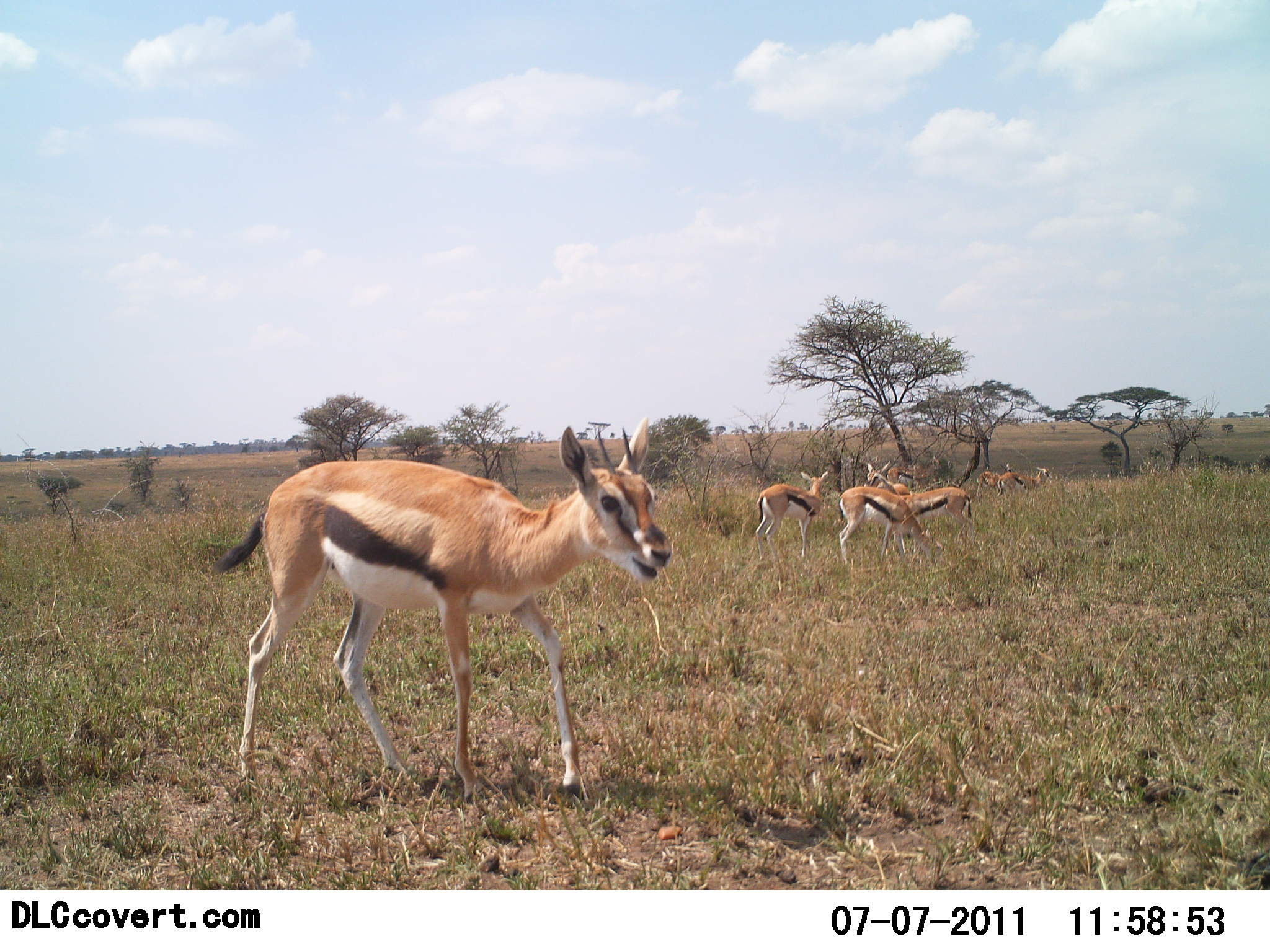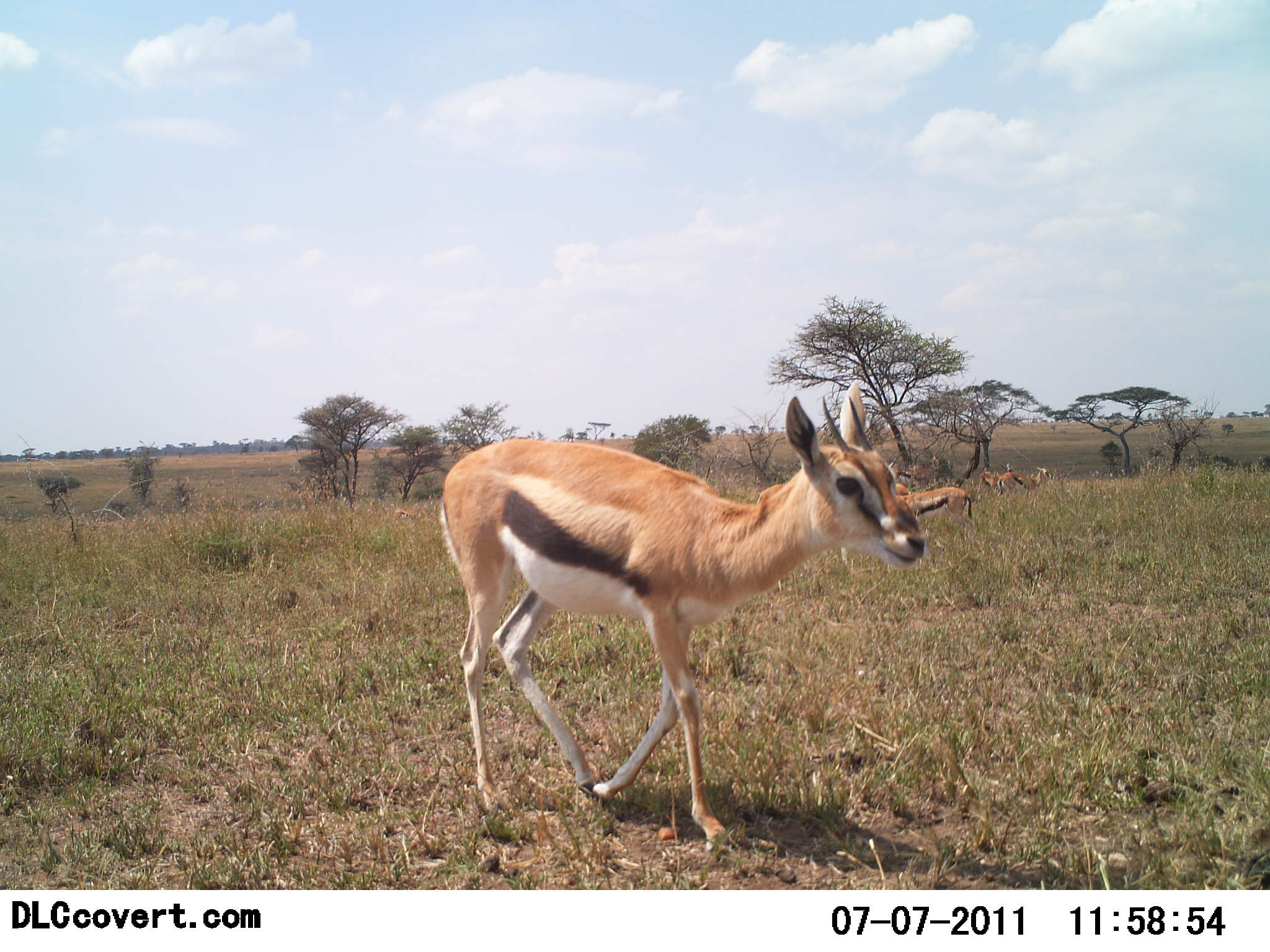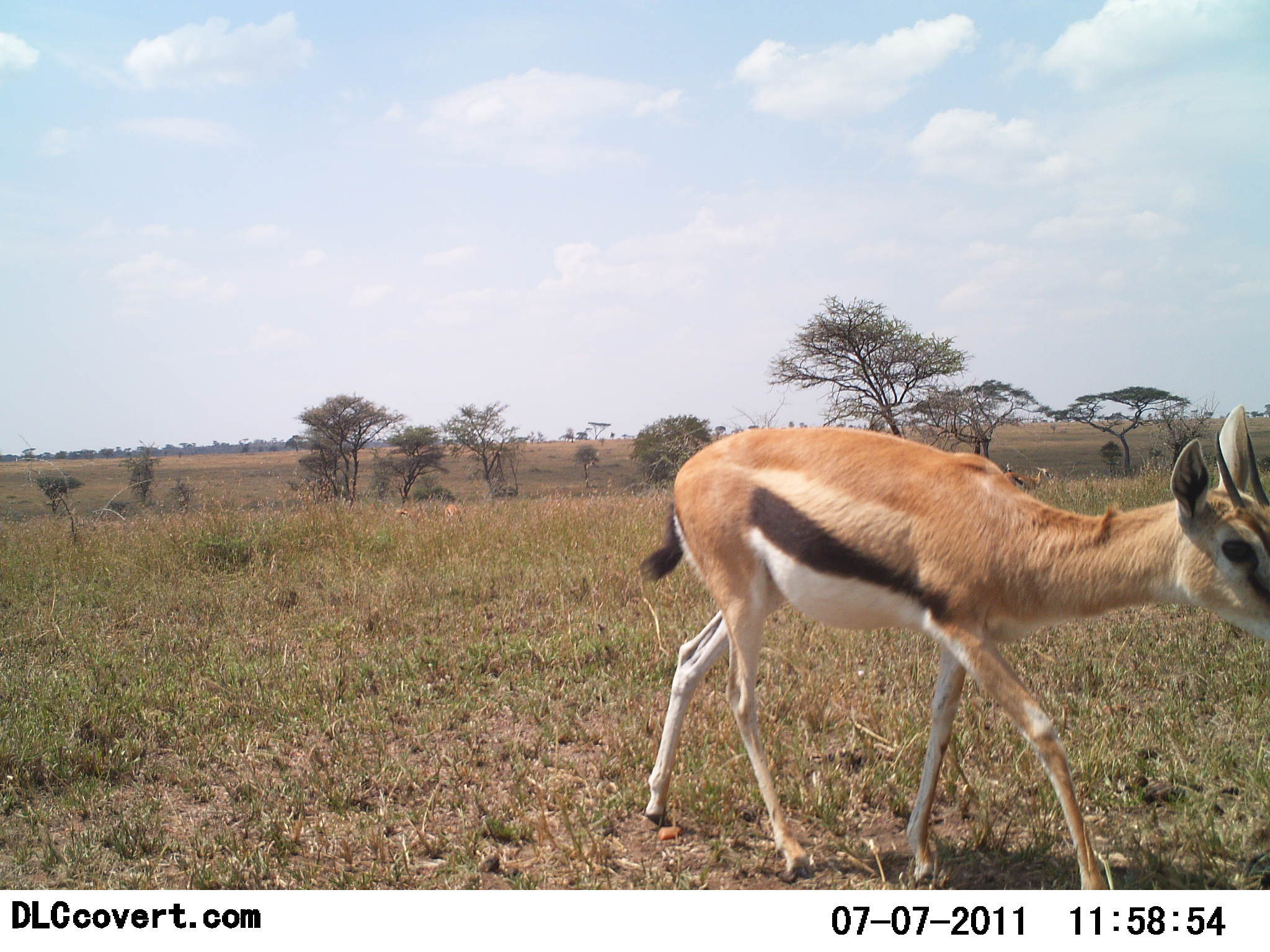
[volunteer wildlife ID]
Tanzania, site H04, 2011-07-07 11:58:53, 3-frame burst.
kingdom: Animalia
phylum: Chordata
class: Mammalia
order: Artiodactyla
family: Bovidae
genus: Eudorcas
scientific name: Eudorcas thomsonii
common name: thomson's gazelle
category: gazellethomsons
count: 7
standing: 73%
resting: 9%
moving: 100%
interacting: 0%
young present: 0%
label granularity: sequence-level